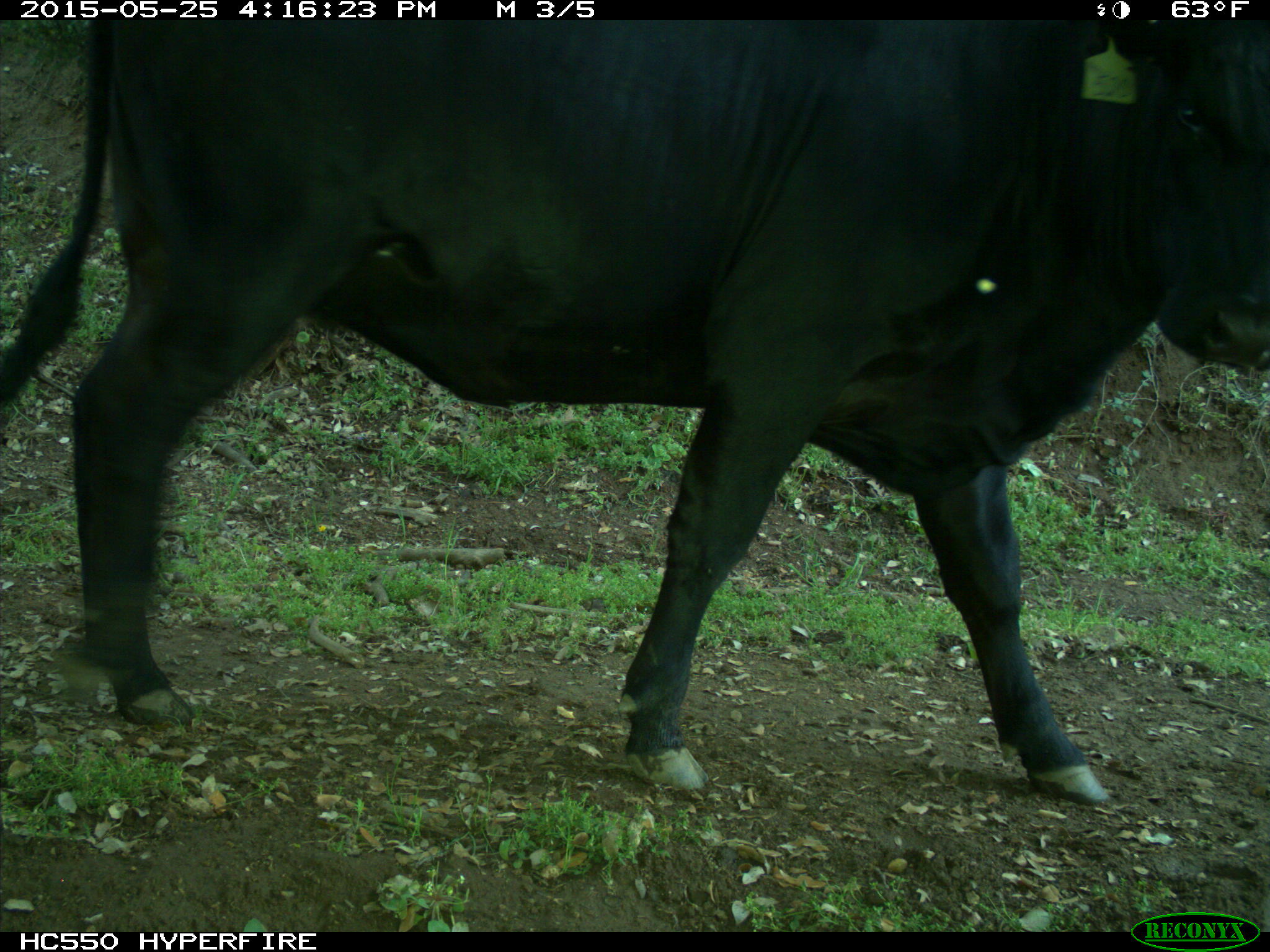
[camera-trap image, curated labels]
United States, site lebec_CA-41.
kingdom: Animalia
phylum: Chordata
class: Mammalia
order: Artiodactyla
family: Bovidae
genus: Bos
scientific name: Bos taurus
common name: domestic cow